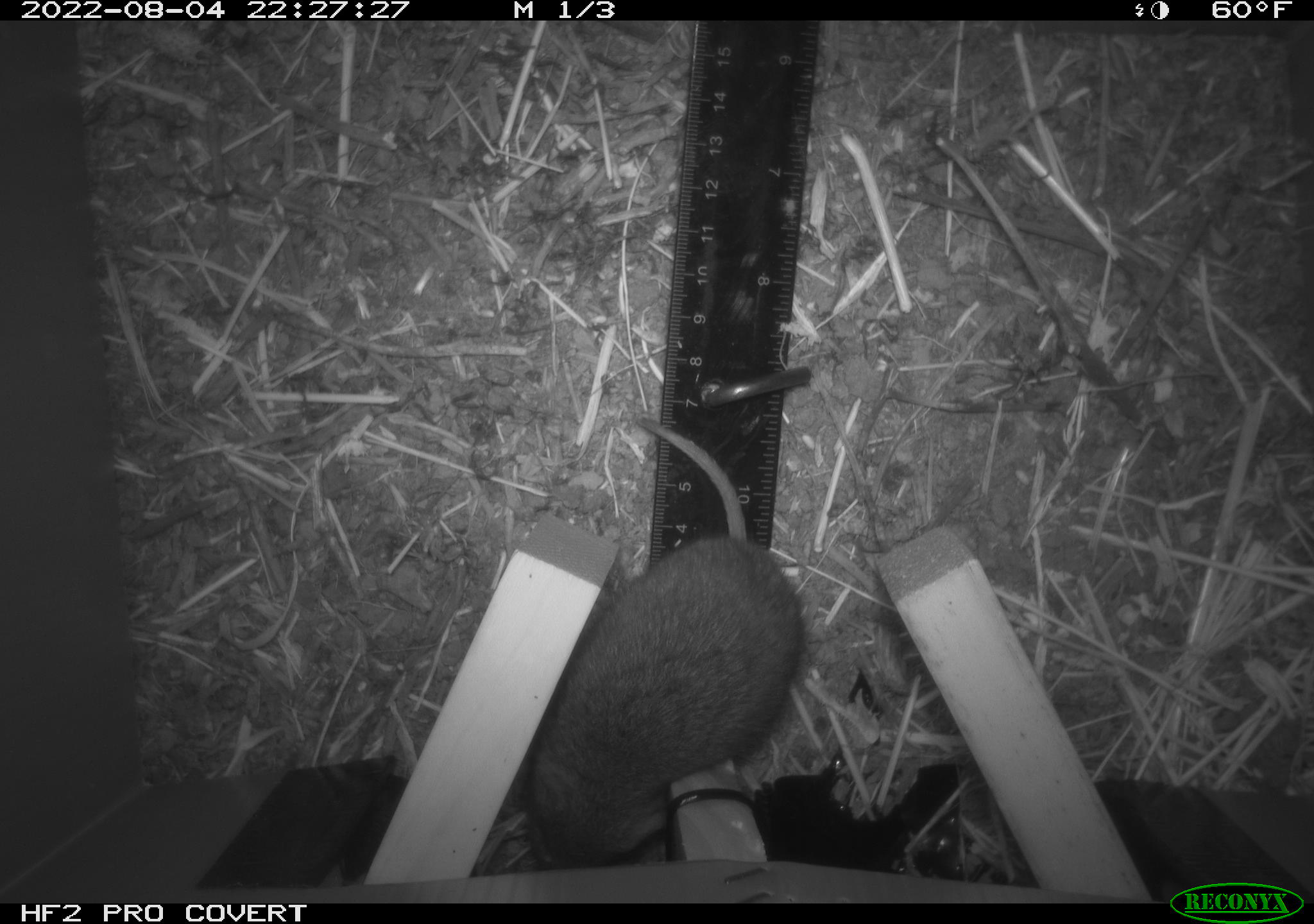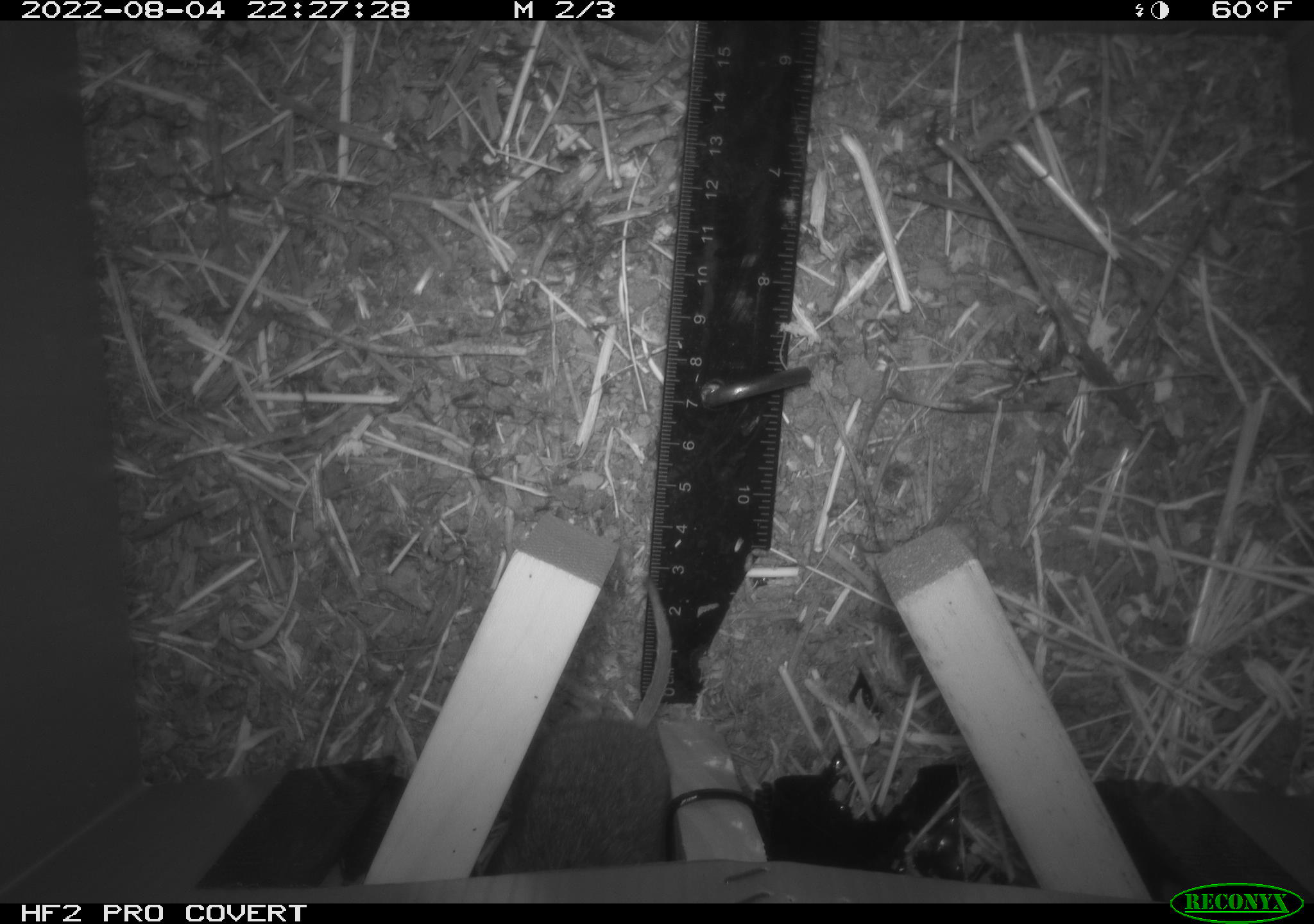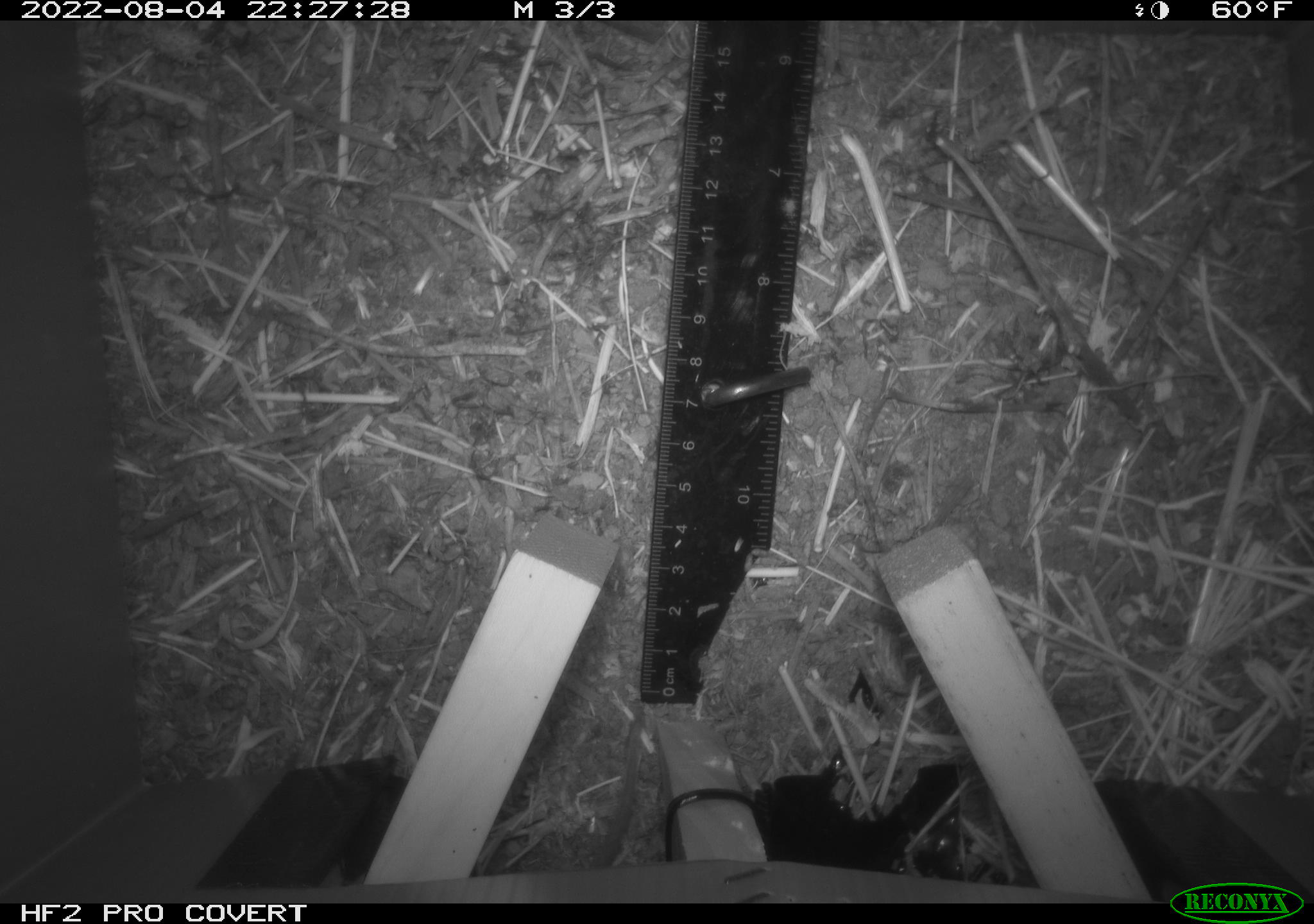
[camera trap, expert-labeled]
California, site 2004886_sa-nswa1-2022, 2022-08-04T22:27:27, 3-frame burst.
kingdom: Animalia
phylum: Chordata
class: Mammalia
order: Rodentia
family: Cricetidae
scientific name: Cricetidae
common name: hamsters, voles, lemmings, and allies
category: cricetidae family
Cricetidae family (hamsters, voles, lemmings, and allies) (Cricetidae).